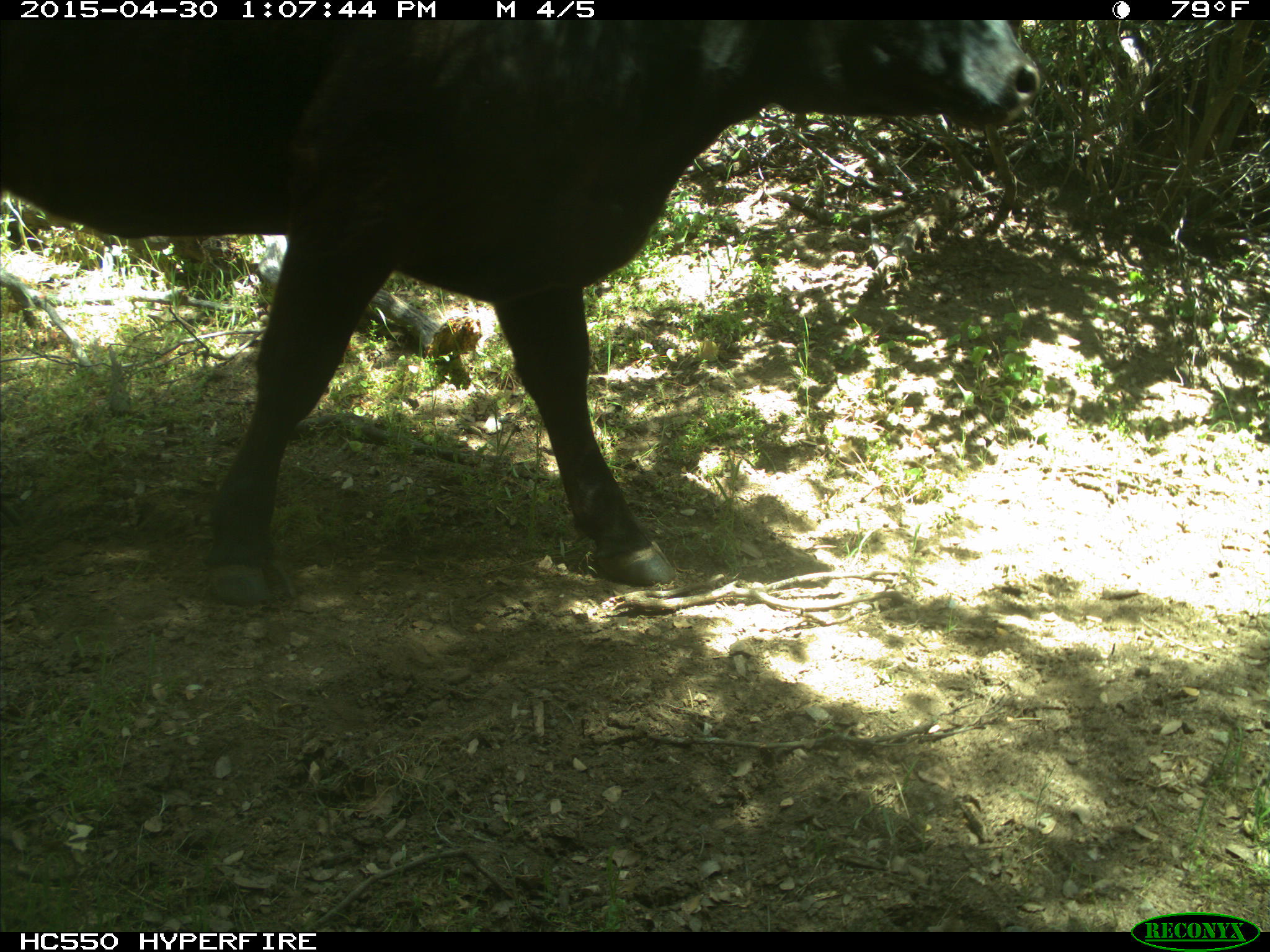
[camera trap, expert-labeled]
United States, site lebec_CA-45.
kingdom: Animalia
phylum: Chordata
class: Mammalia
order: Artiodactyla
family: Bovidae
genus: Bos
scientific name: Bos taurus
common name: domestic cow